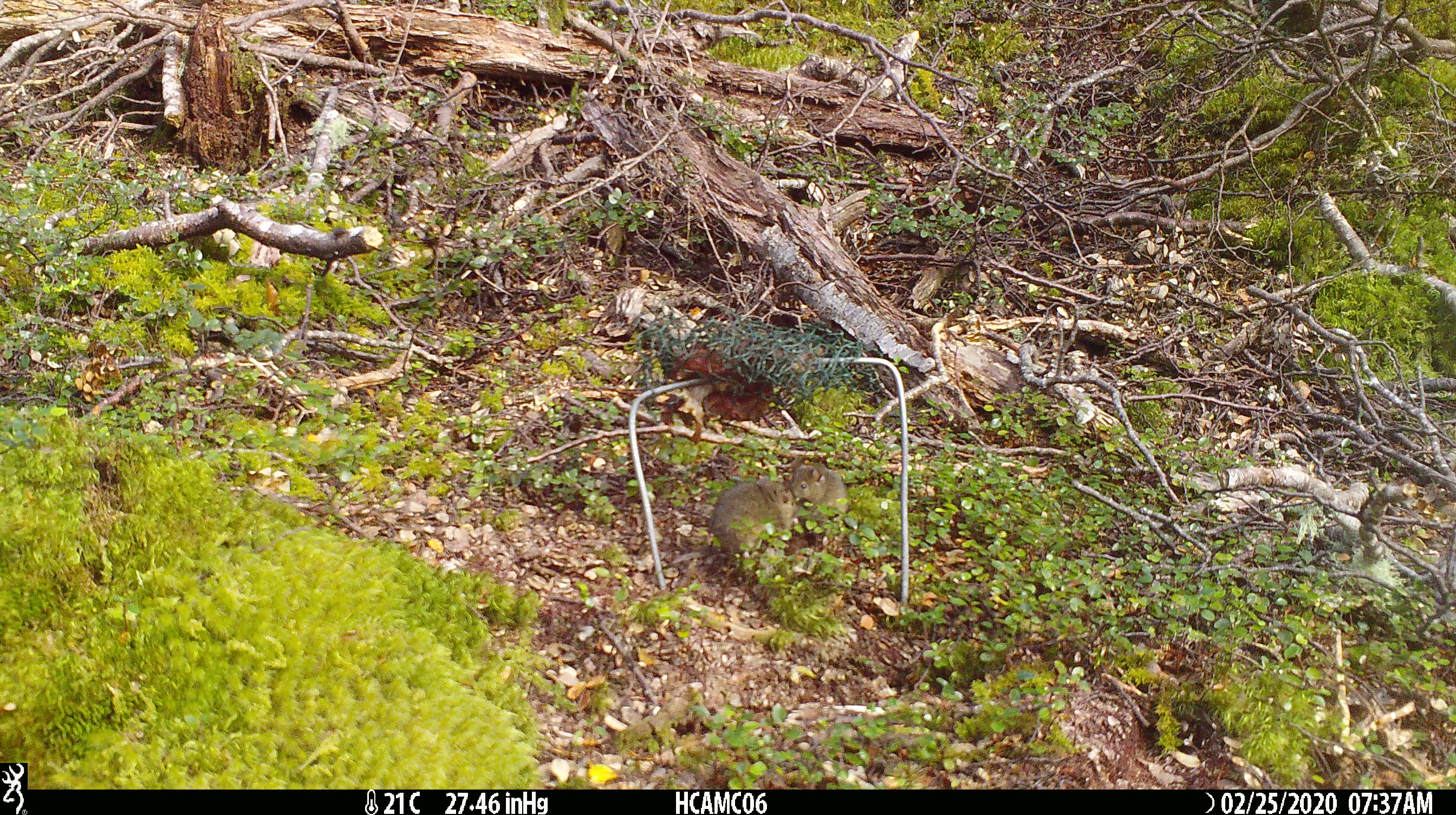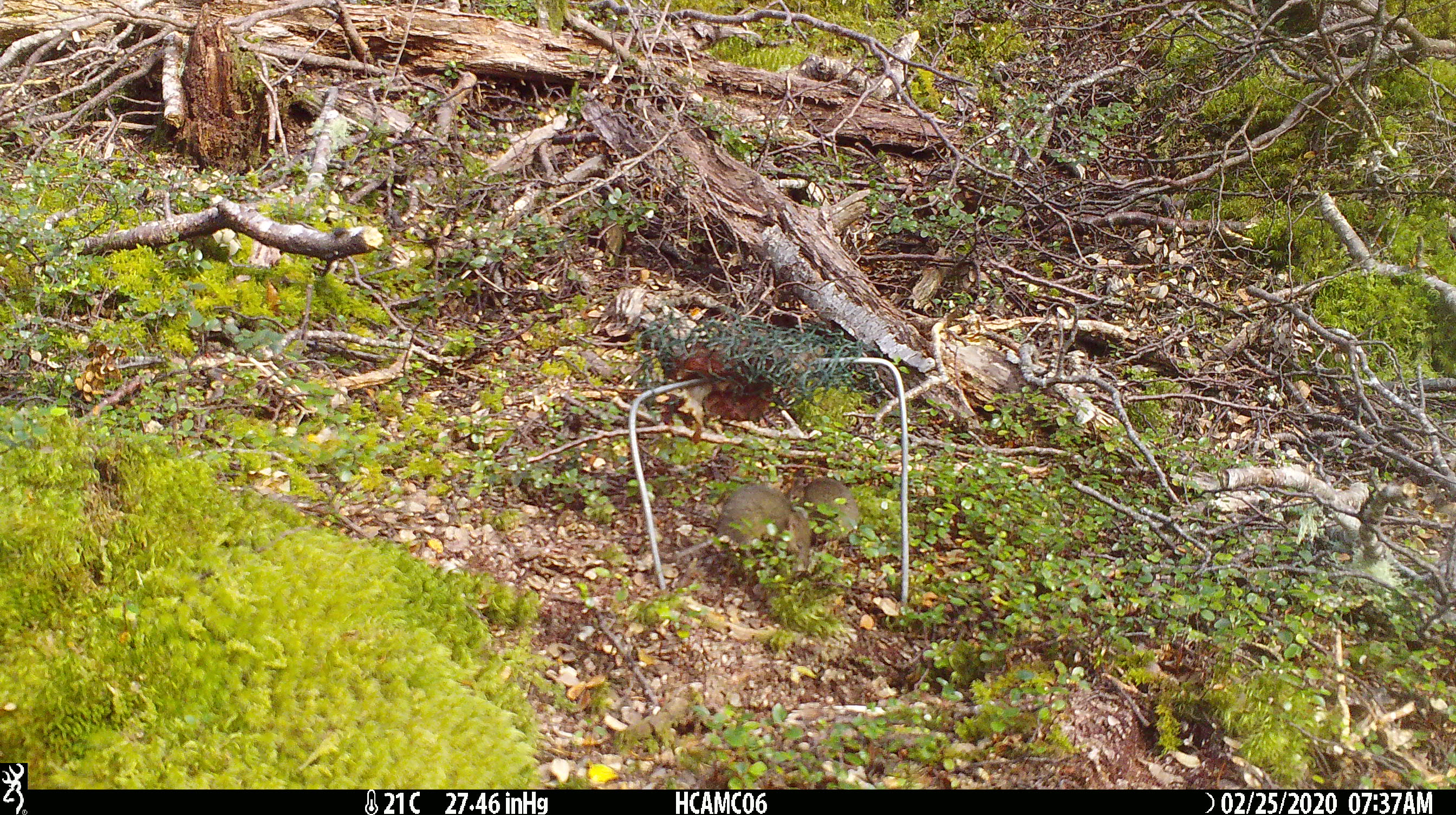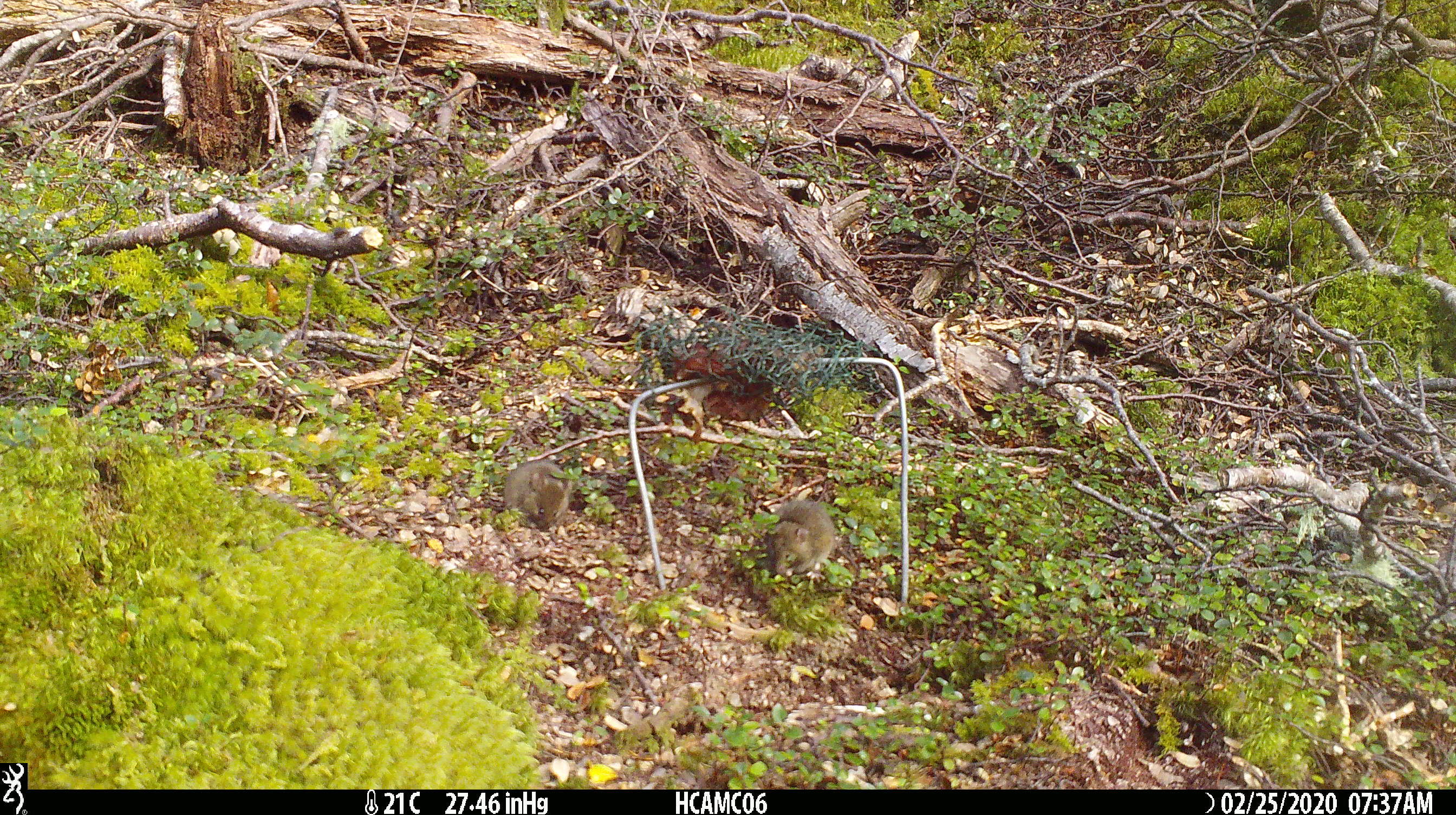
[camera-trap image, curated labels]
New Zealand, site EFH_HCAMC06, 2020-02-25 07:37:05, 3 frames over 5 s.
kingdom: Animalia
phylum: Chordata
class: Mammalia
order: Rodentia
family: Muridae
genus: Mus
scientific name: Mus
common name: mouse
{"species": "mouse (Mus)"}